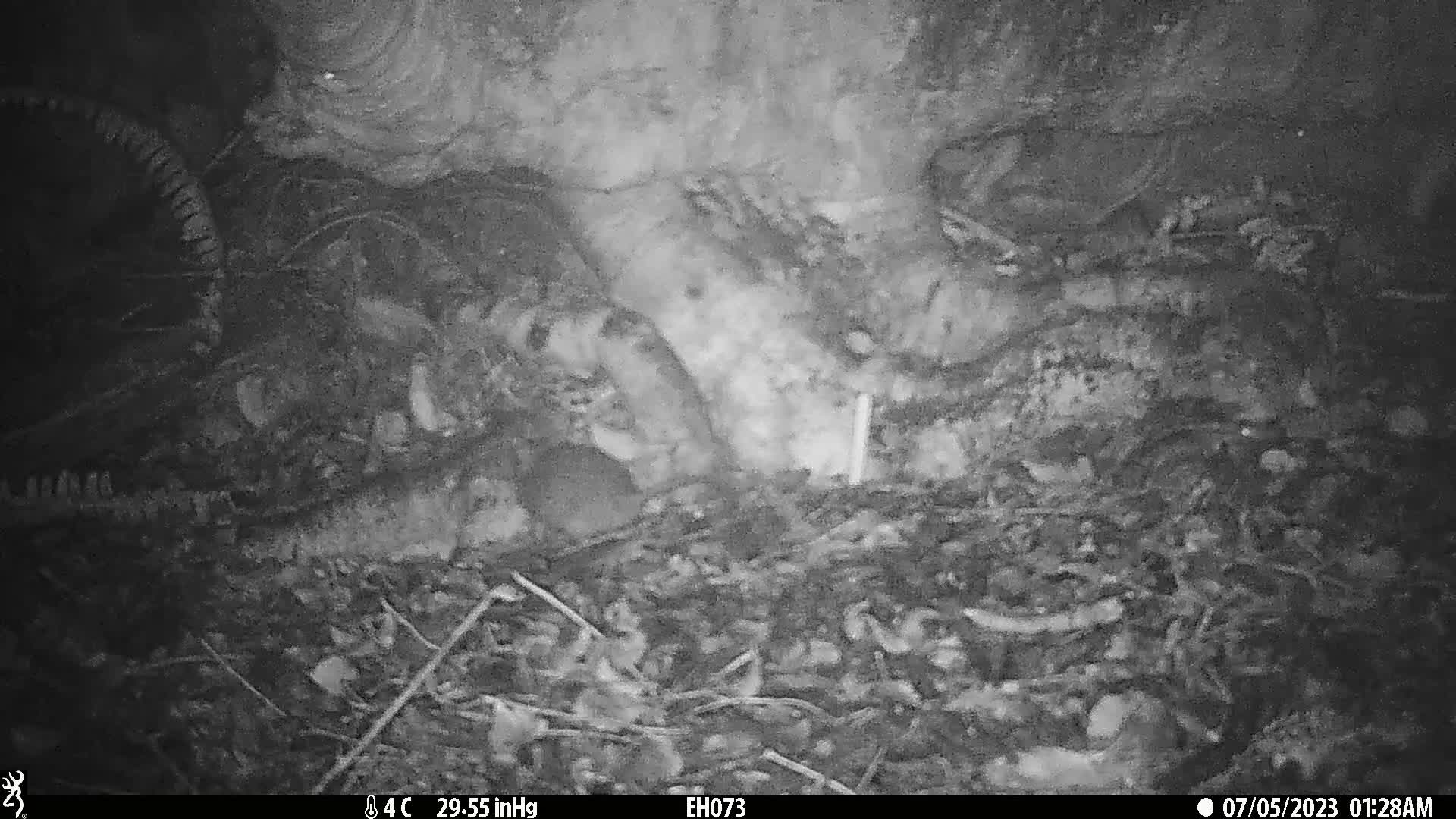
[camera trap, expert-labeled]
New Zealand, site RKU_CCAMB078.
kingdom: Animalia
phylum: Chordata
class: Mammalia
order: Rodentia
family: Muridae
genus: Rattus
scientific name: Rattus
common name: rat